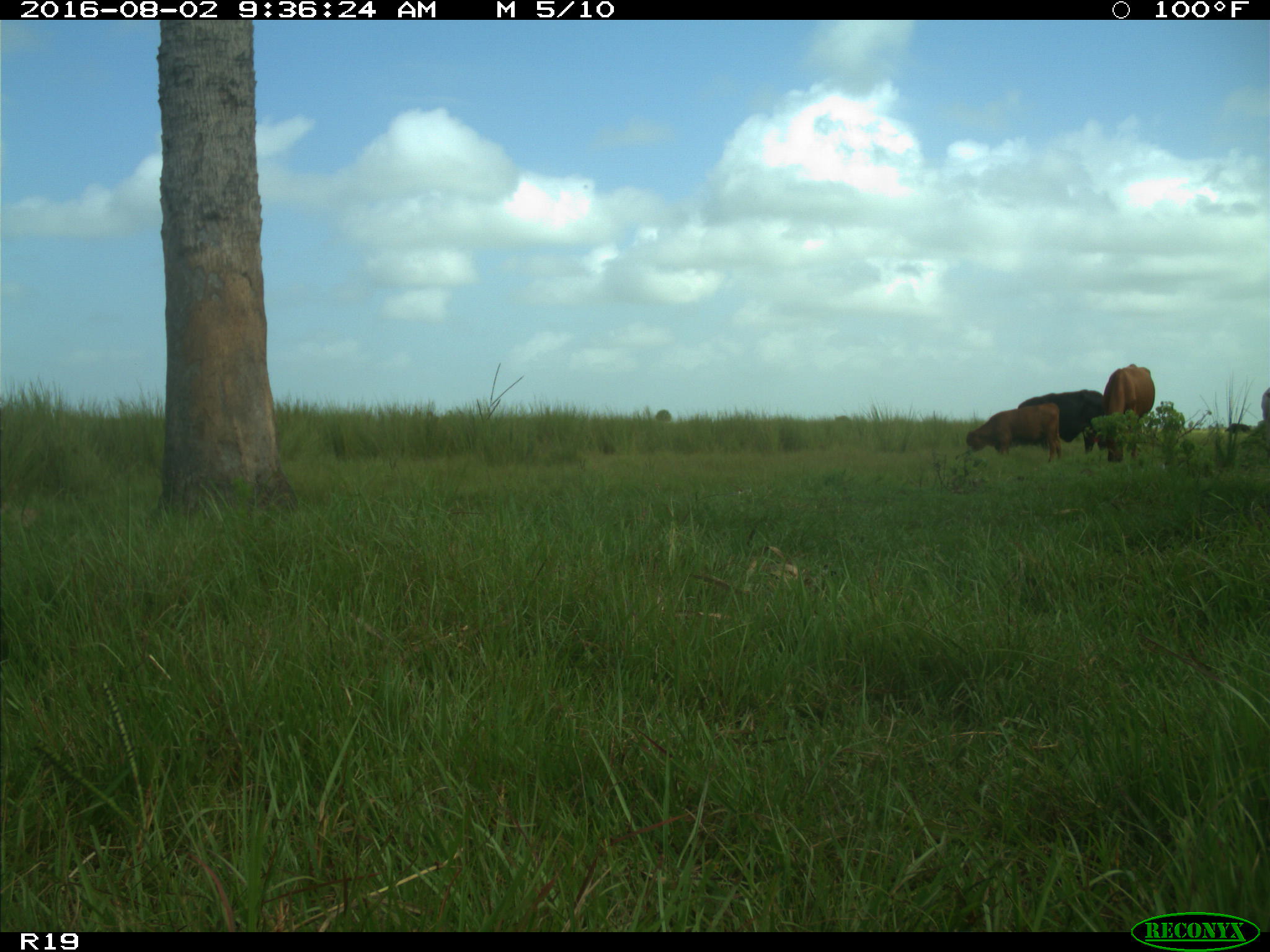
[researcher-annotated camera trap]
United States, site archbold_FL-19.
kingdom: Animalia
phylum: Chordata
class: Mammalia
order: Artiodactyla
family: Bovidae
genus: Bos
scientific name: Bos taurus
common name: domestic cow